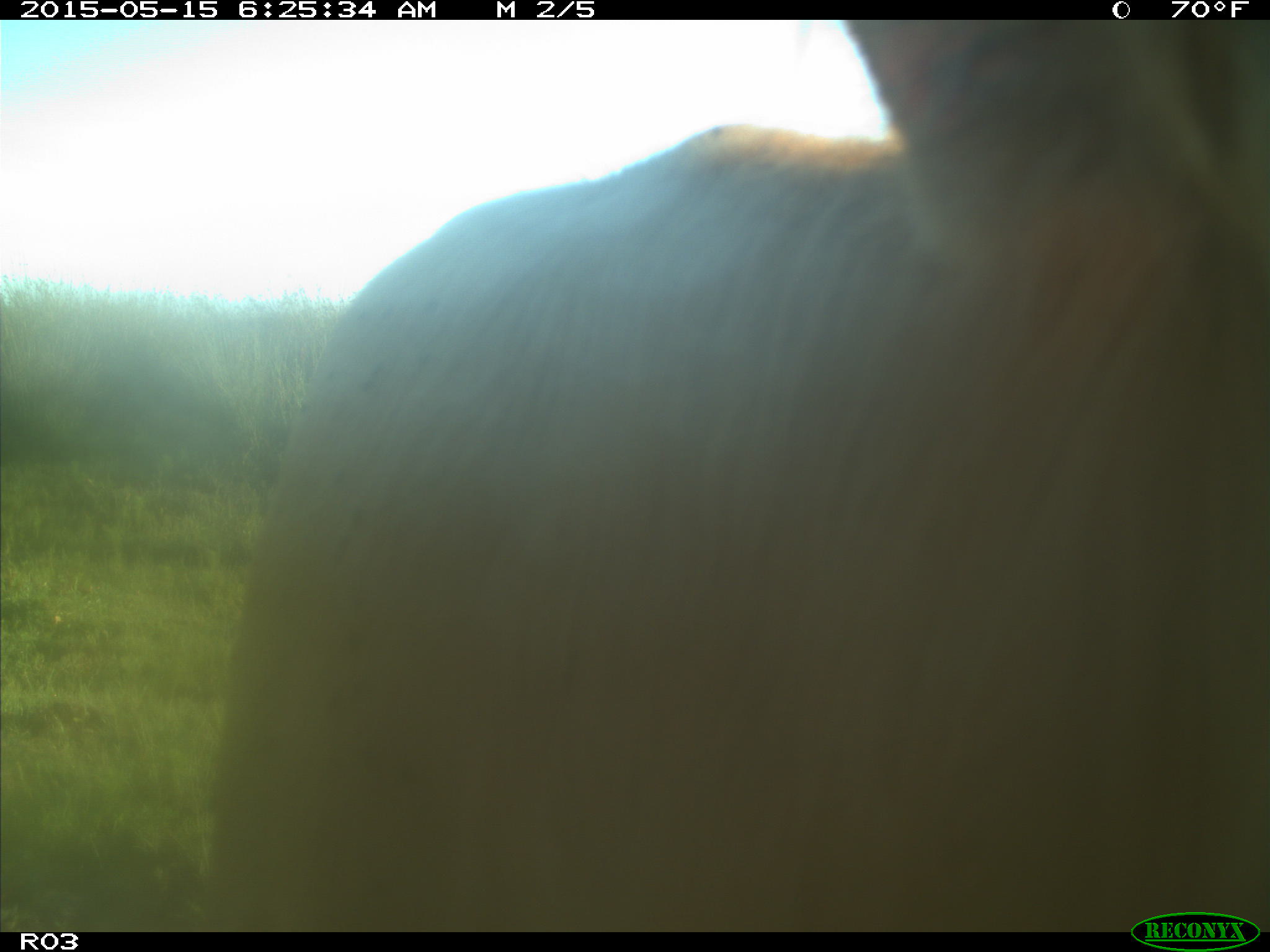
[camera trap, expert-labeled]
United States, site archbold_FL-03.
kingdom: Animalia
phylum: Chordata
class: Mammalia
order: Artiodactyla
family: Bovidae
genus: Bos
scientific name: Bos taurus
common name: domestic cow